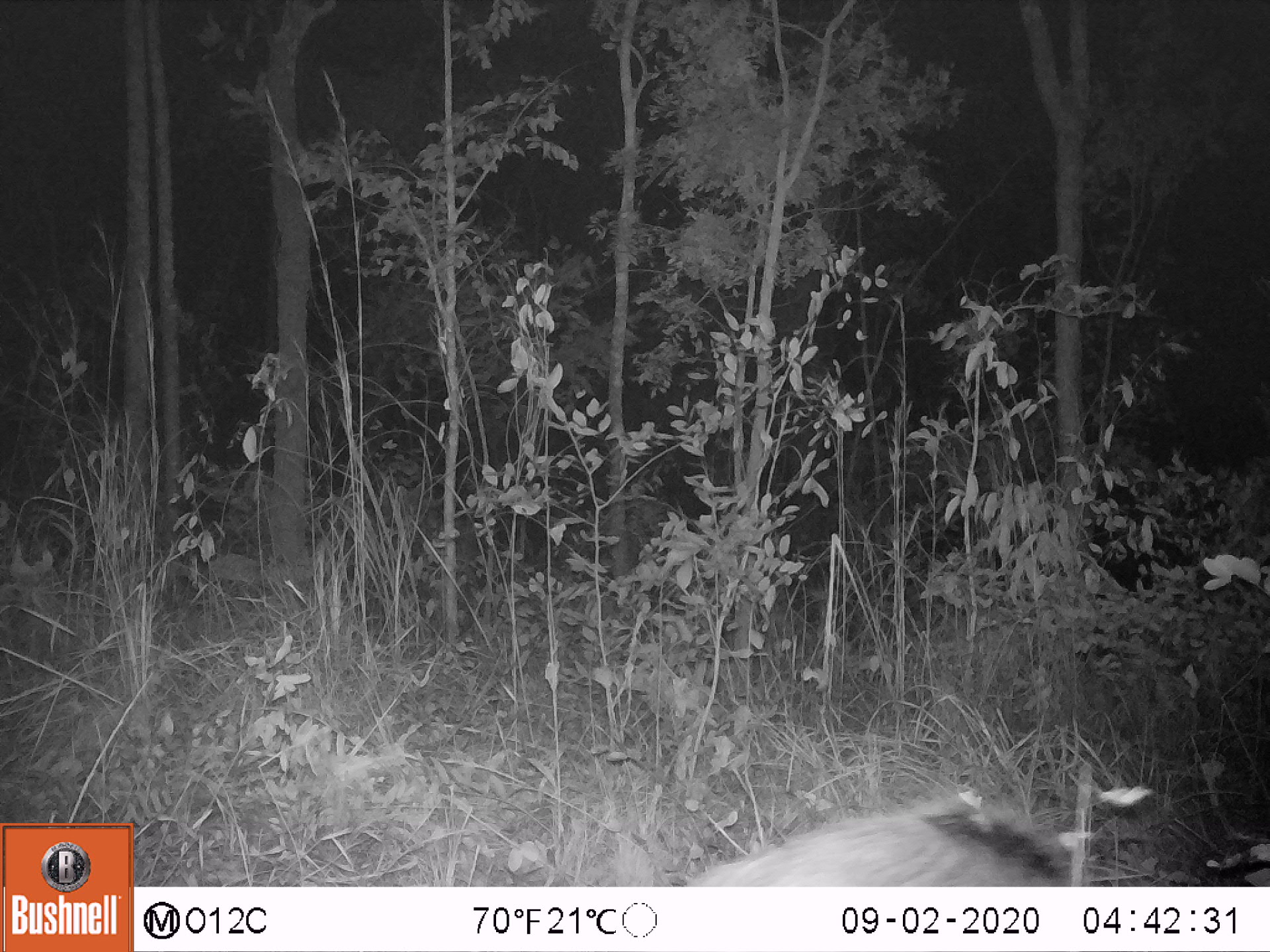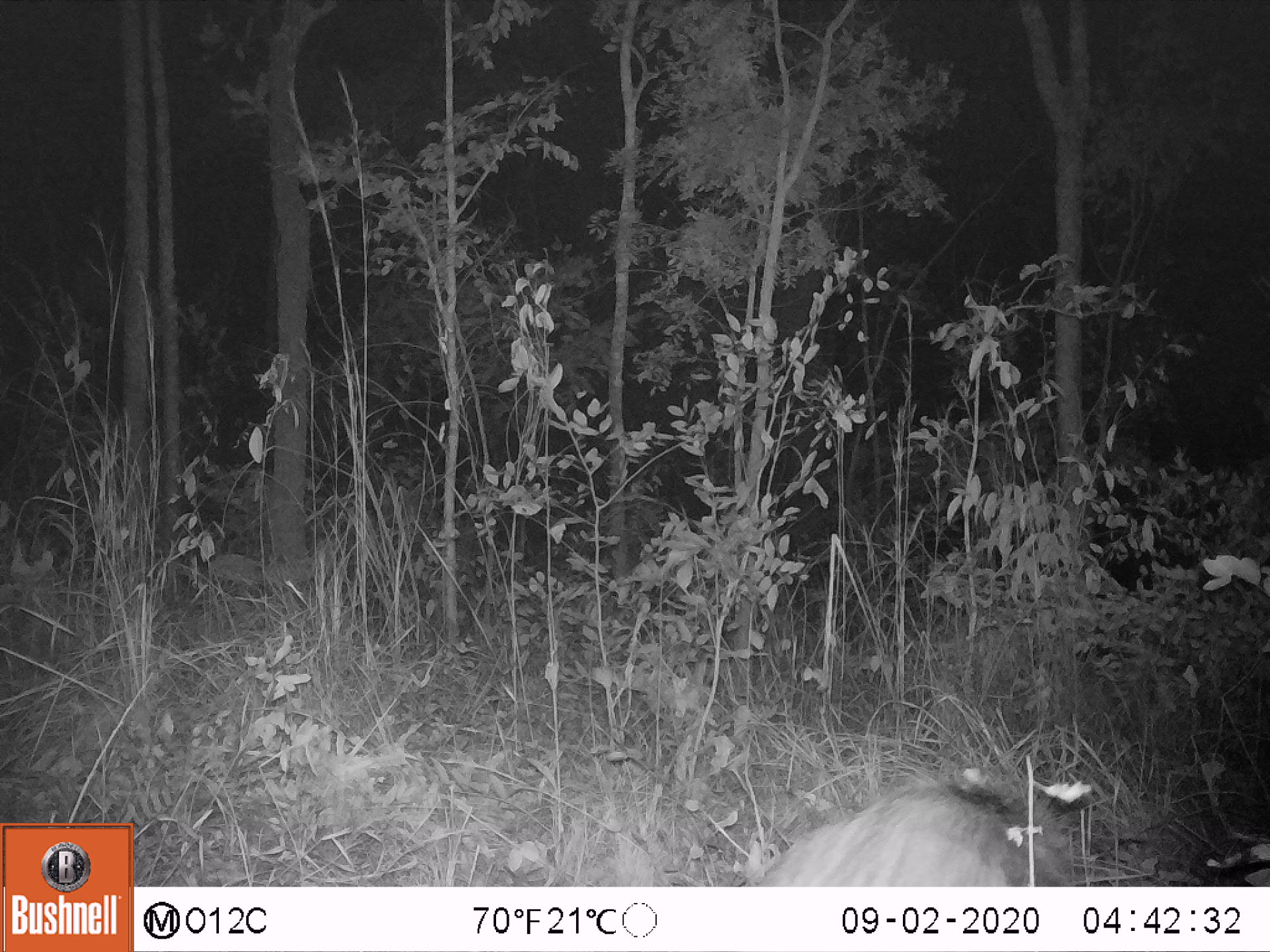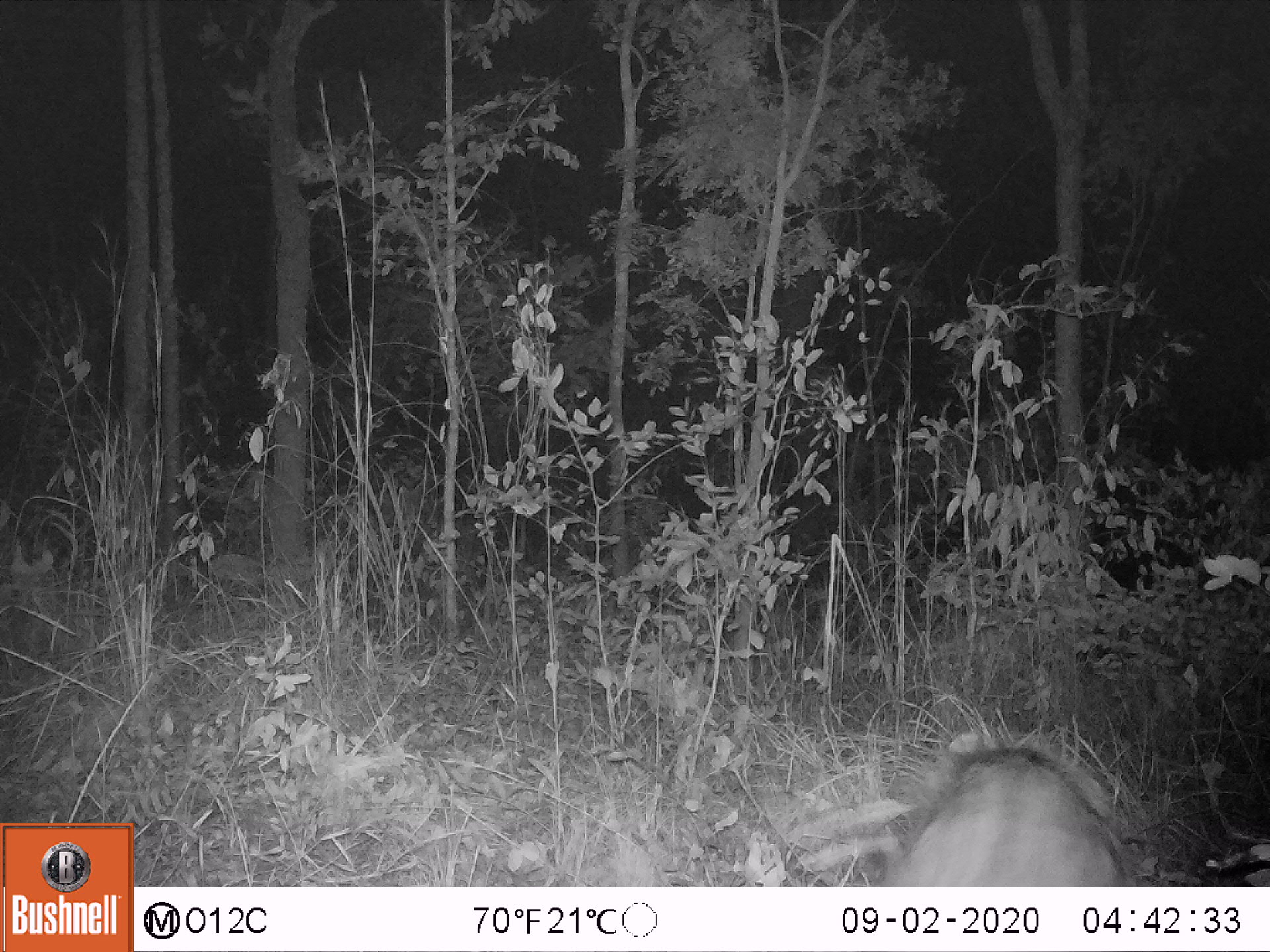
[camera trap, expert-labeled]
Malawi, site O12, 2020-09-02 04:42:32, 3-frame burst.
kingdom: Animalia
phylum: Chordata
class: Mammalia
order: Artiodactyla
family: Suidae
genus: Potamochoerus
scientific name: Potamochoerus larvatus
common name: bushpig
Bushpig (Potamochoerus larvatus), count 1.